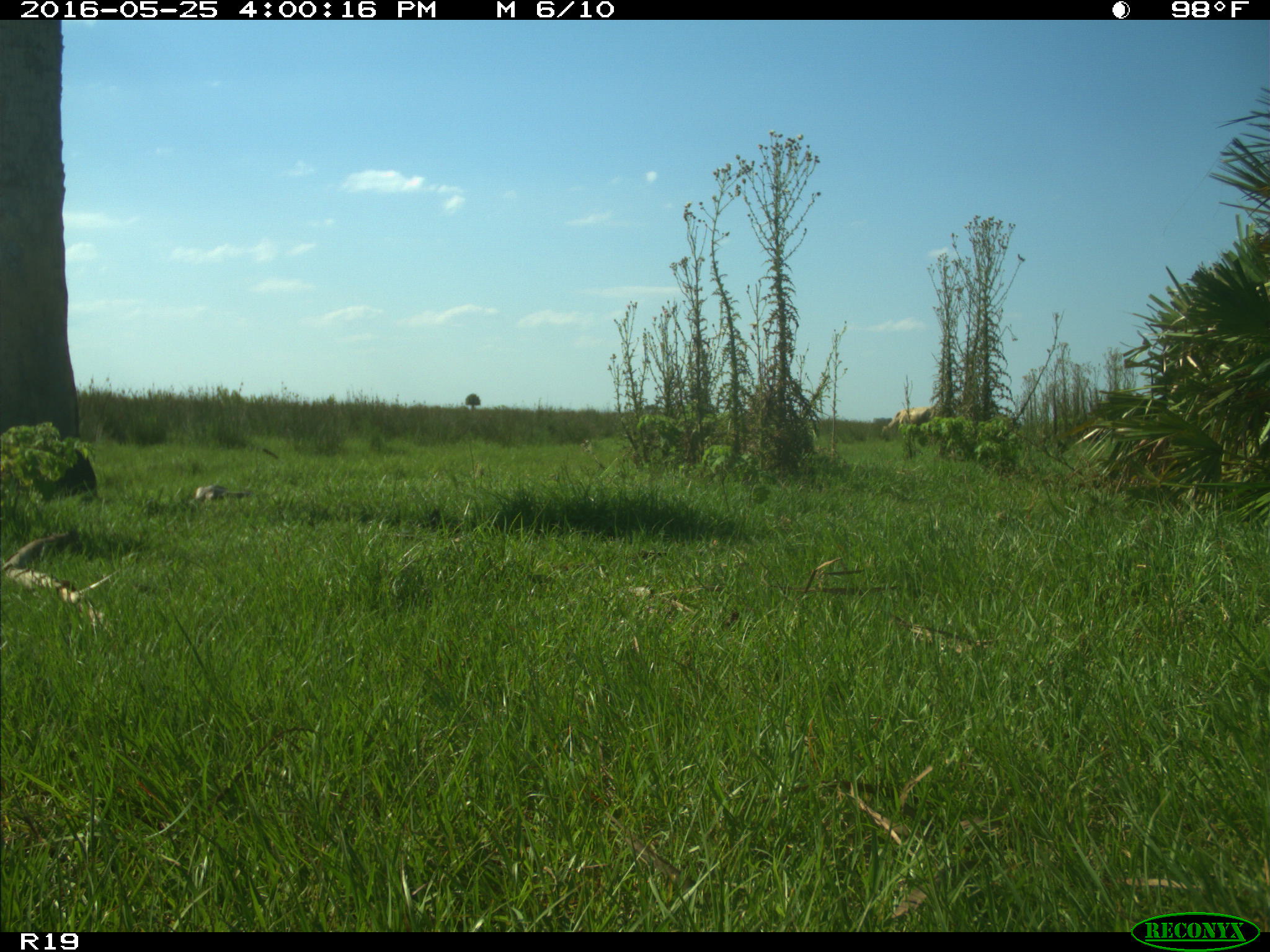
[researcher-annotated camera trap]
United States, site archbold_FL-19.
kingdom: Animalia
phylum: Chordata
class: Mammalia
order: Artiodactyla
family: Bovidae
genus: Bos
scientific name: Bos taurus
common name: domestic cow